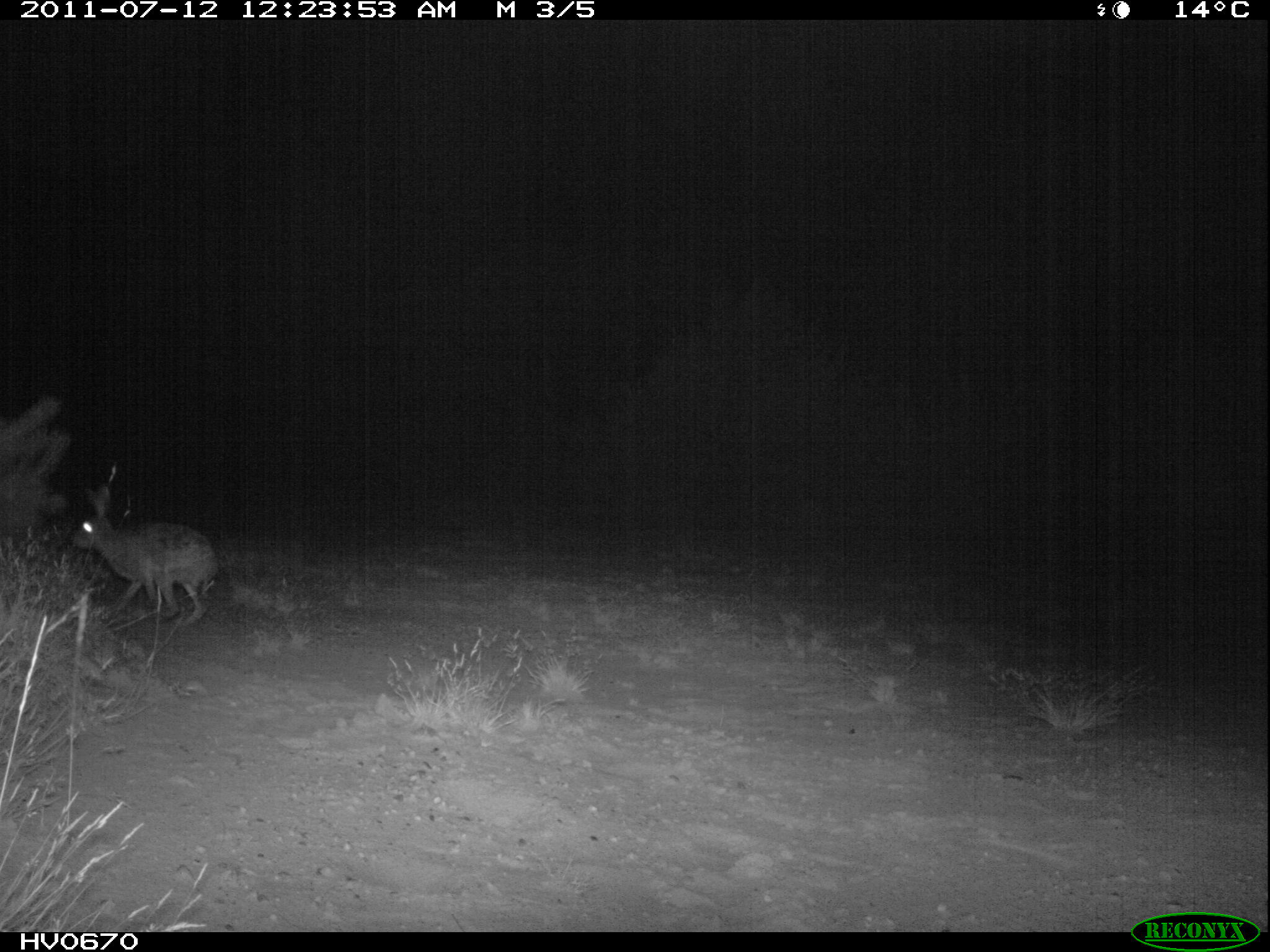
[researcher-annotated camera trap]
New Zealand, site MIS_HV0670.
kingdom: Animalia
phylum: Chordata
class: Mammalia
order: Lagomorpha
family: Leporidae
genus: Lepus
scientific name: Lepus europaeus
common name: brown hare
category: hare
Hare (brown hare) (Lepus europaeus).